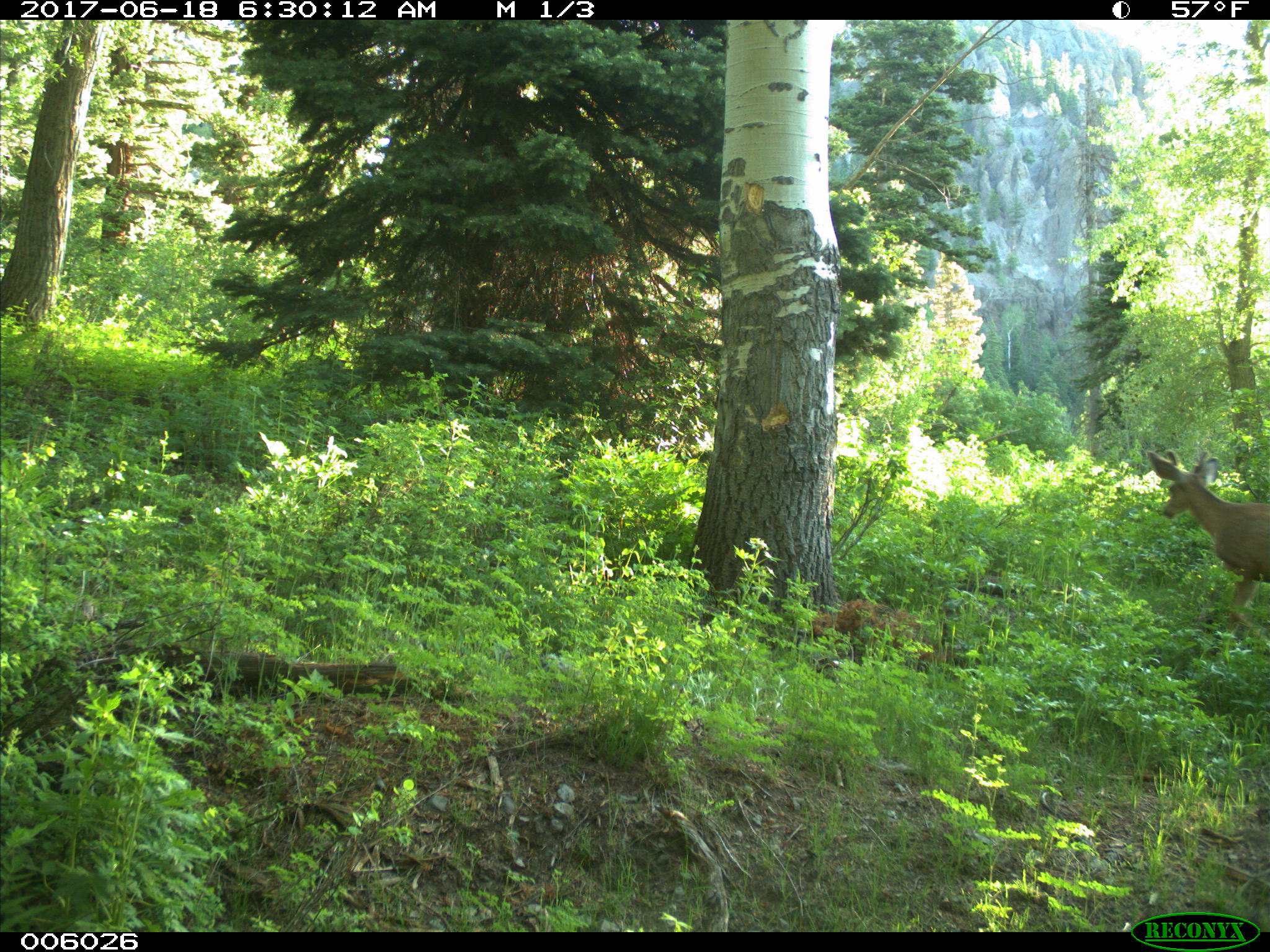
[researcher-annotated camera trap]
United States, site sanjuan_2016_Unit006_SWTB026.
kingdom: Animalia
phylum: Chordata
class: Mammalia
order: Artiodactyla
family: Cervidae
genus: Odocoileus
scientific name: Odocoileus hemionus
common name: mule deer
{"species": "Odocoileus hemionus (mule deer)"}